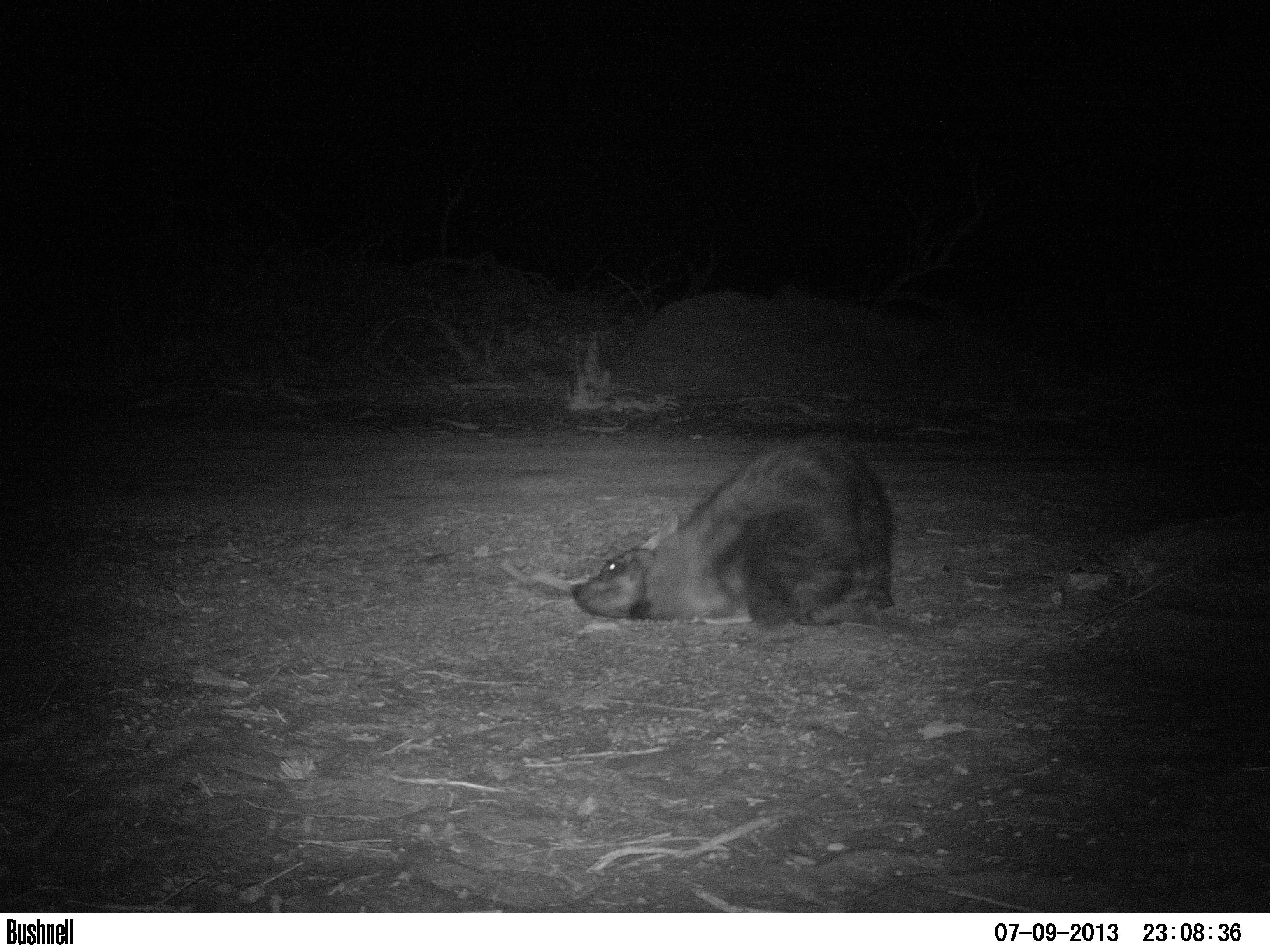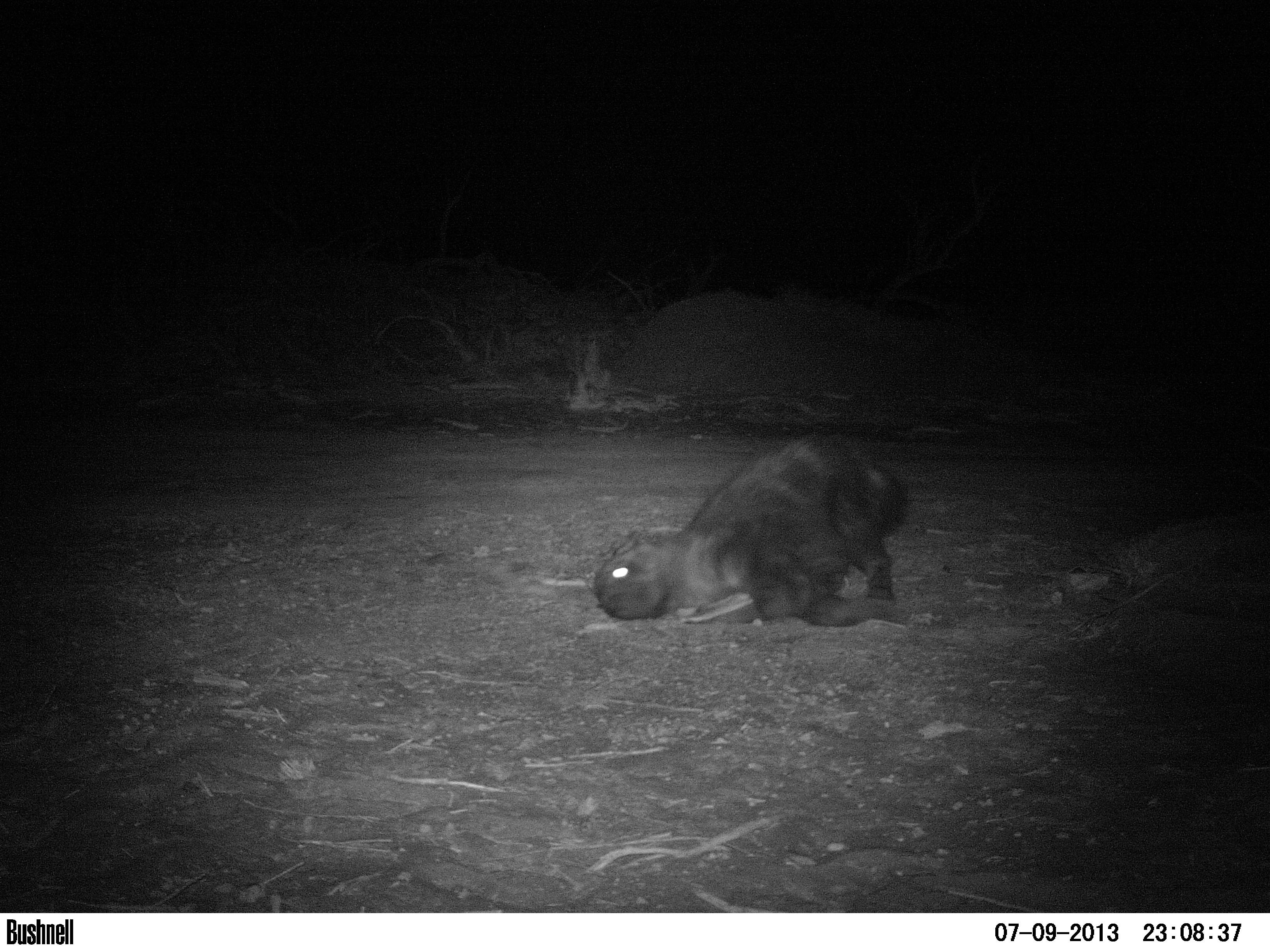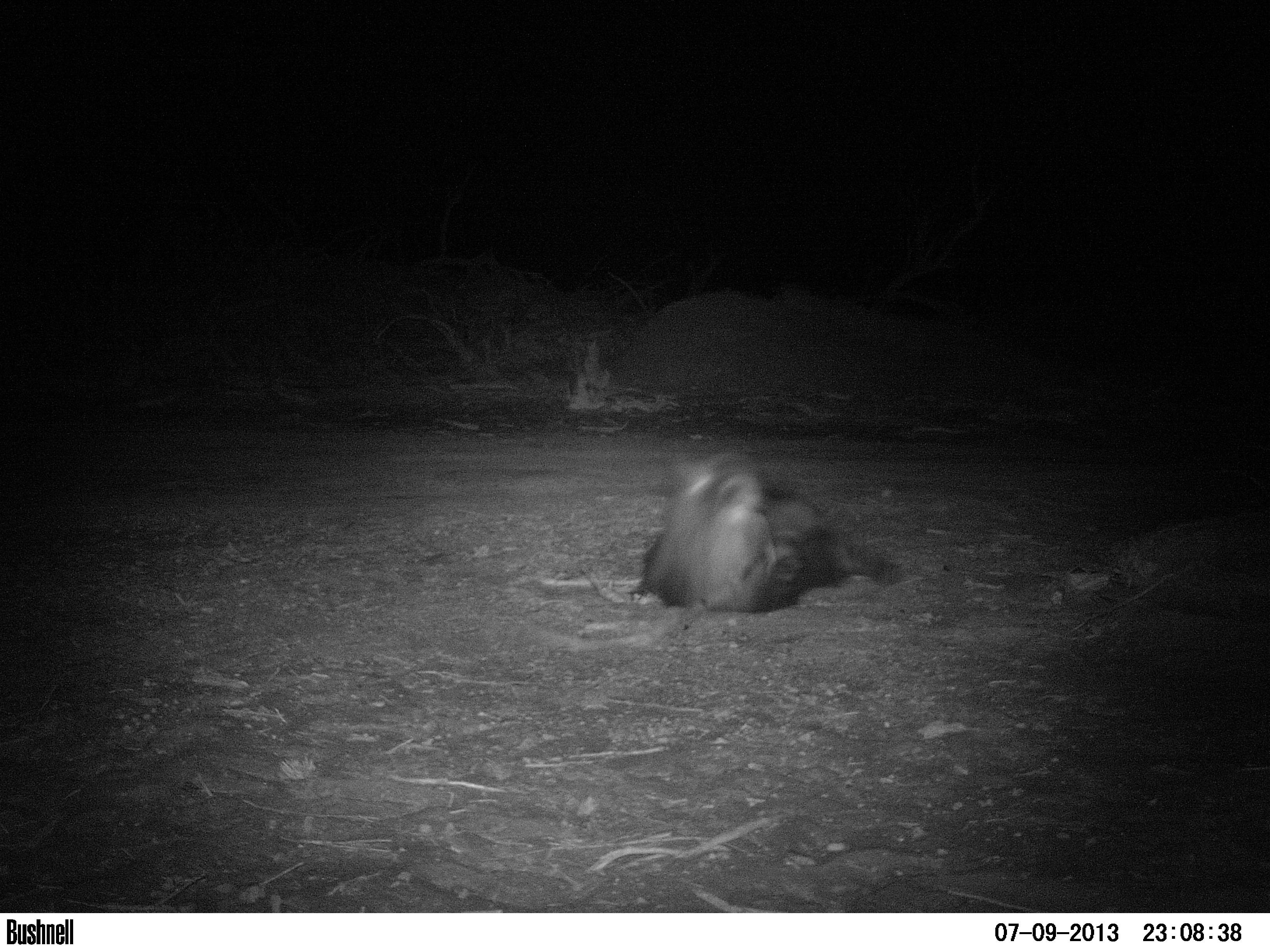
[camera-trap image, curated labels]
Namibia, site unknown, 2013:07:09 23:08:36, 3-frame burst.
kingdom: Animalia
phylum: Chordata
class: Mammalia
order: Carnivora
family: Hyaenidae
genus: Parahyaena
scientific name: Parahyaena brunnea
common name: brown hyena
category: hyaena brunnea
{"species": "hyaena brunnea (brown hyena) (Parahyaena brunnea)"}